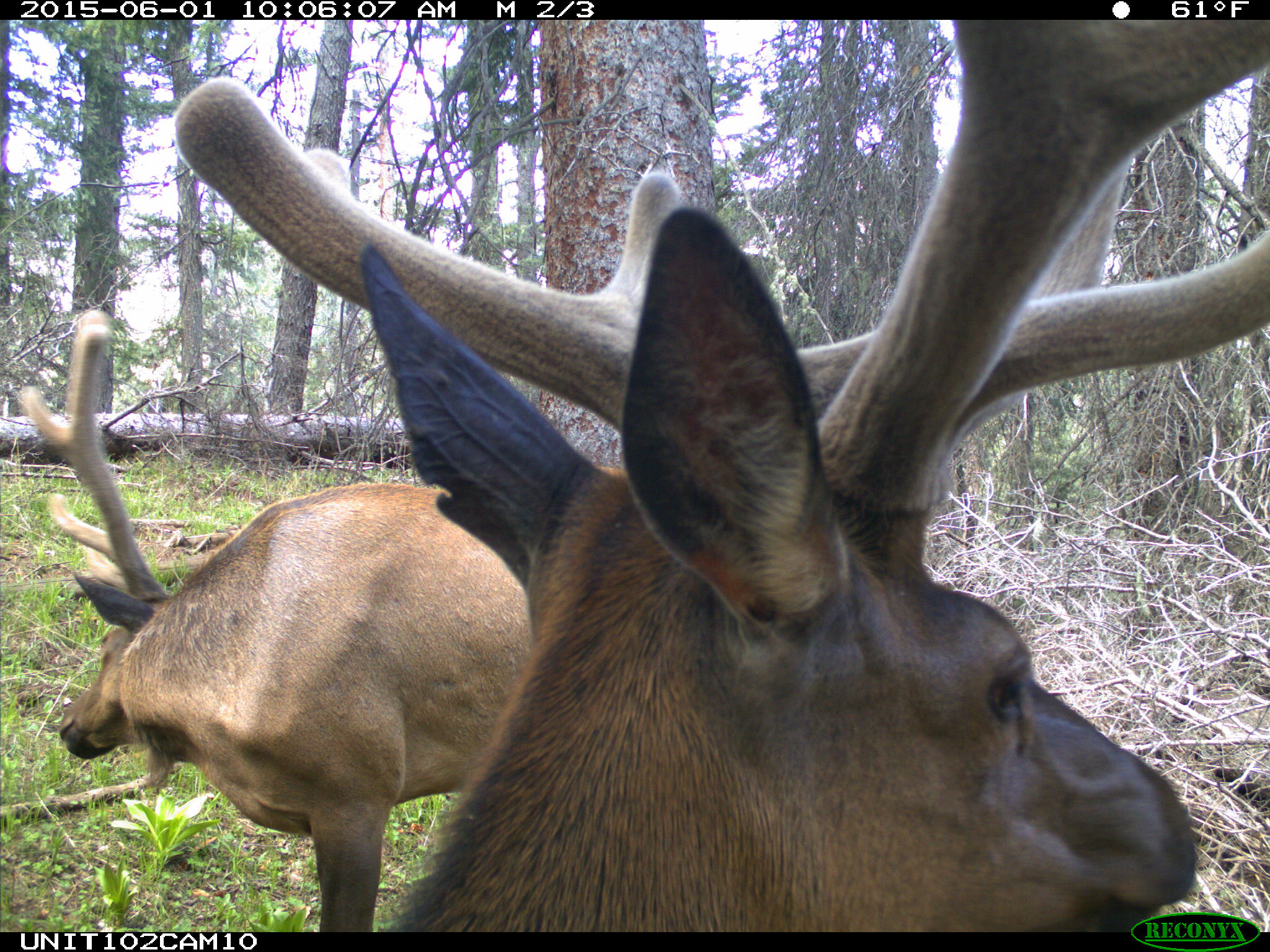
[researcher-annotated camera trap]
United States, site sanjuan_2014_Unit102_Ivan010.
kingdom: Animalia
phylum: Chordata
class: Mammalia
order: Artiodactyla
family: Cervidae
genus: Cervus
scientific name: Cervus elaphus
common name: red deer